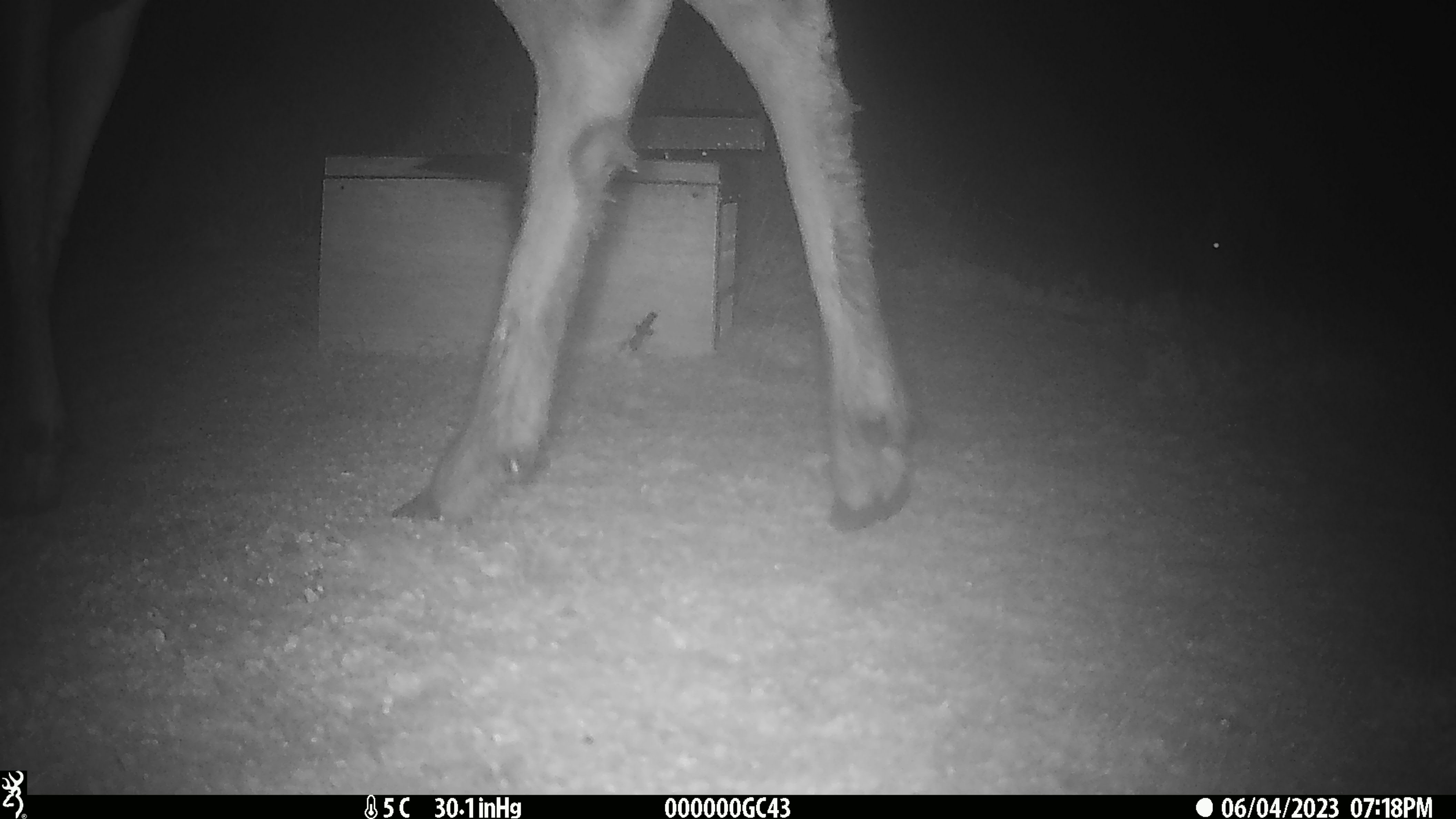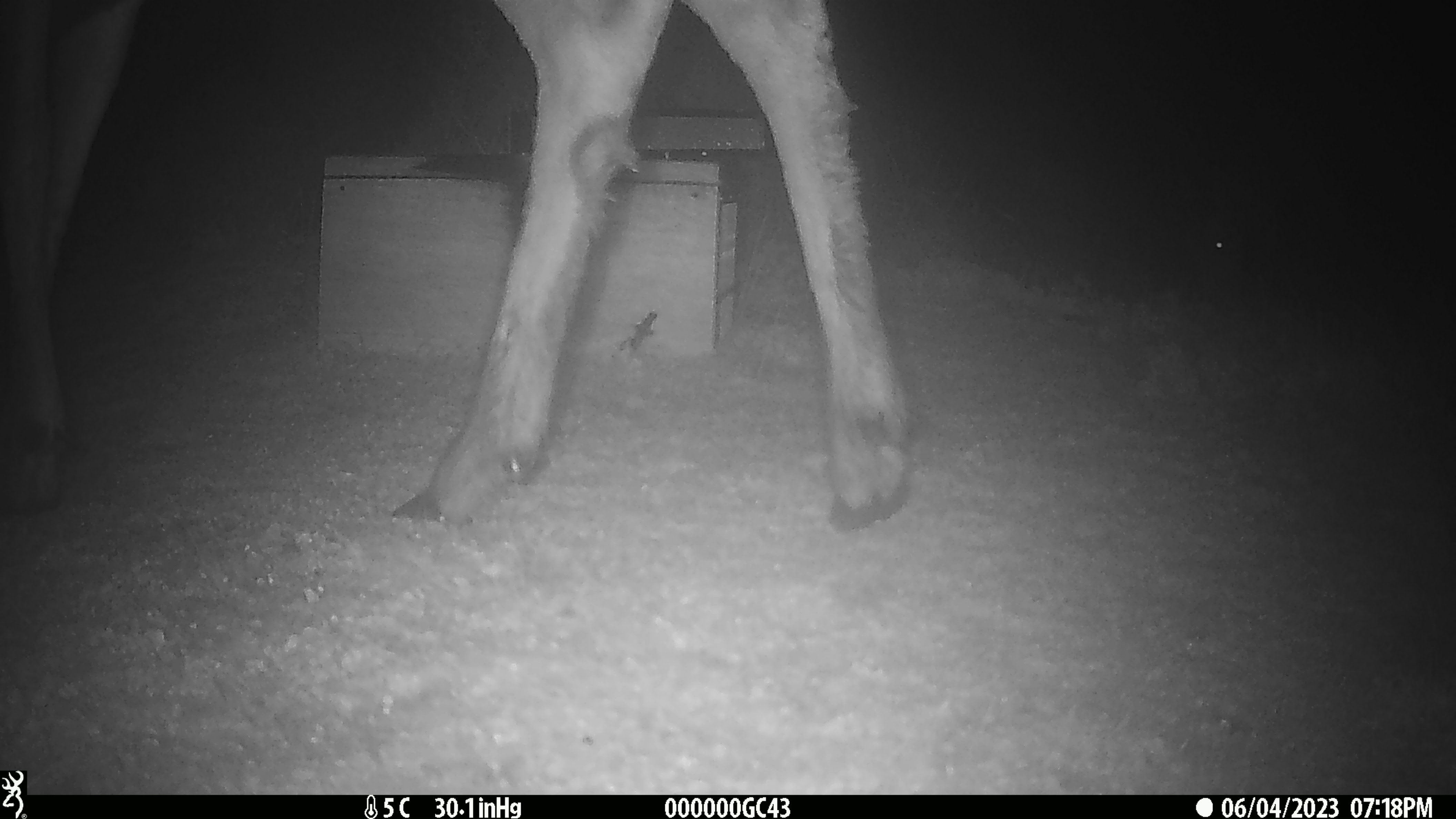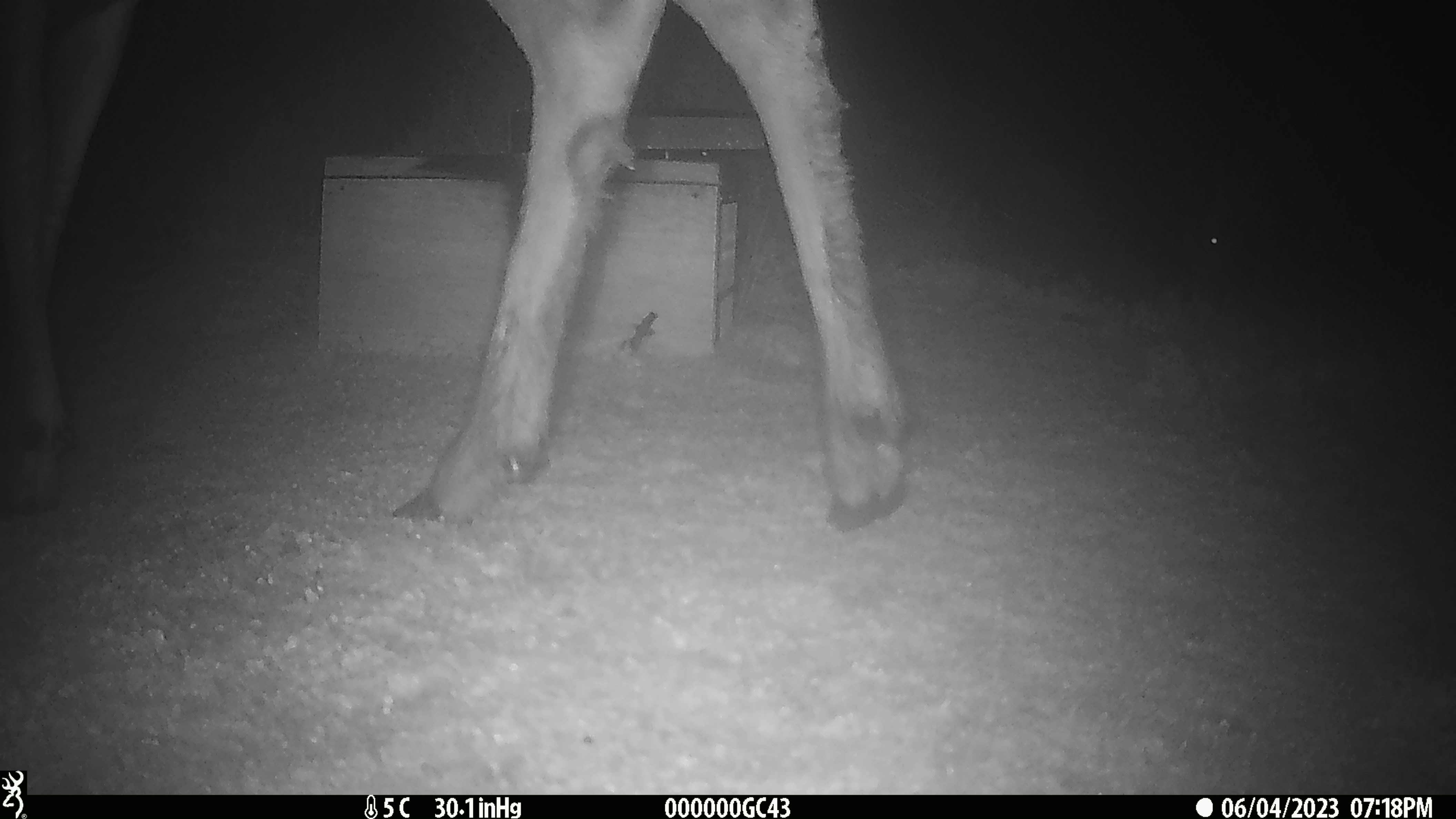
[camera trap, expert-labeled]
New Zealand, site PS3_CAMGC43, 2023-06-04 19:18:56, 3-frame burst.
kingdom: Animalia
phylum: Chordata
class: Mammalia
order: Artiodactyla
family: Cervidae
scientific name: Cervidae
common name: deer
Deer (Cervidae).